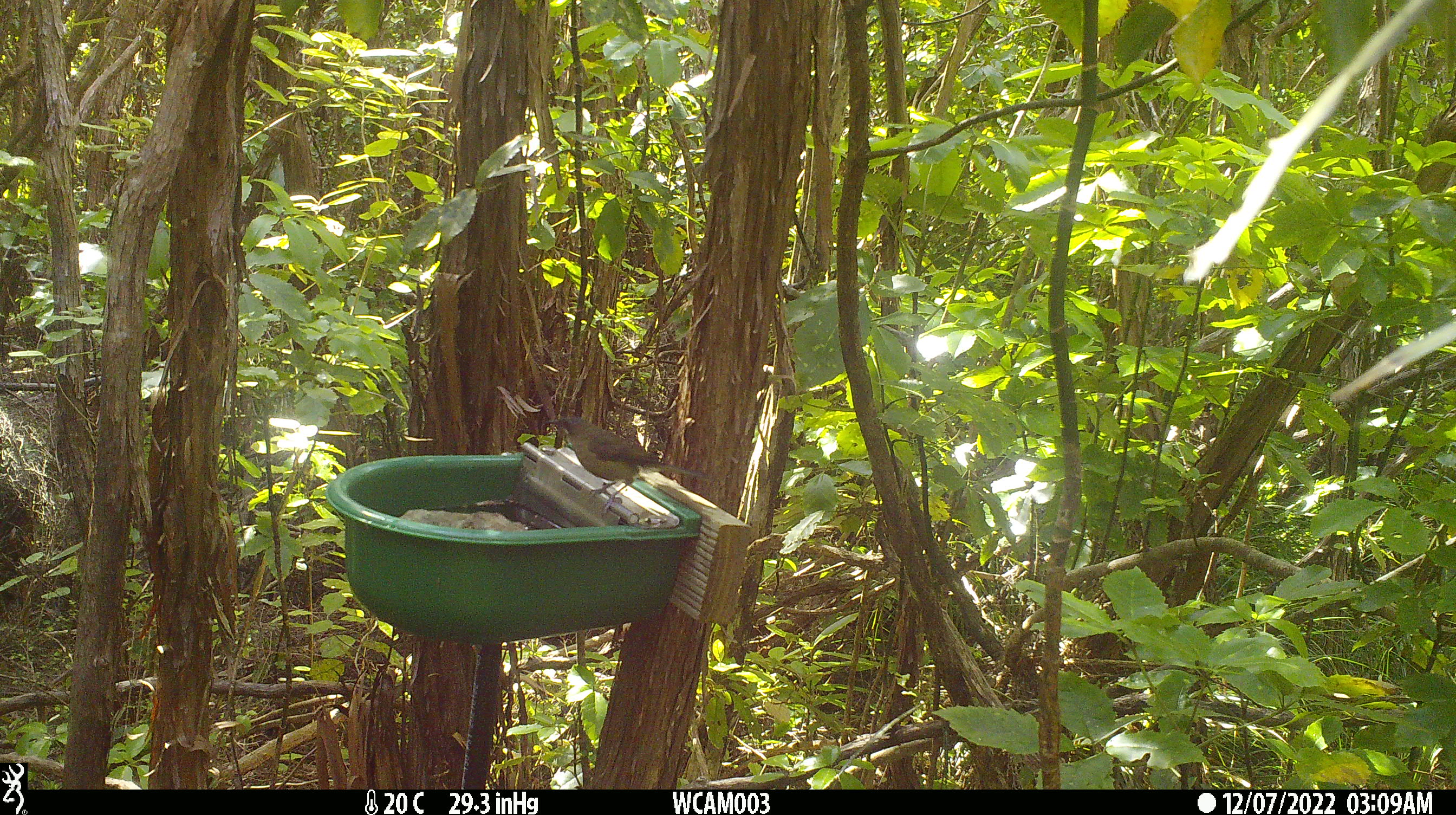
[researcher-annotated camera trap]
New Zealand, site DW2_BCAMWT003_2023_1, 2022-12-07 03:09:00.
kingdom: Animalia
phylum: Chordata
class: Aves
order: Passeriformes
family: Meliphagidae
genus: Anthornis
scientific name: Anthornis melanura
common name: new zealand bellbird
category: bellbird